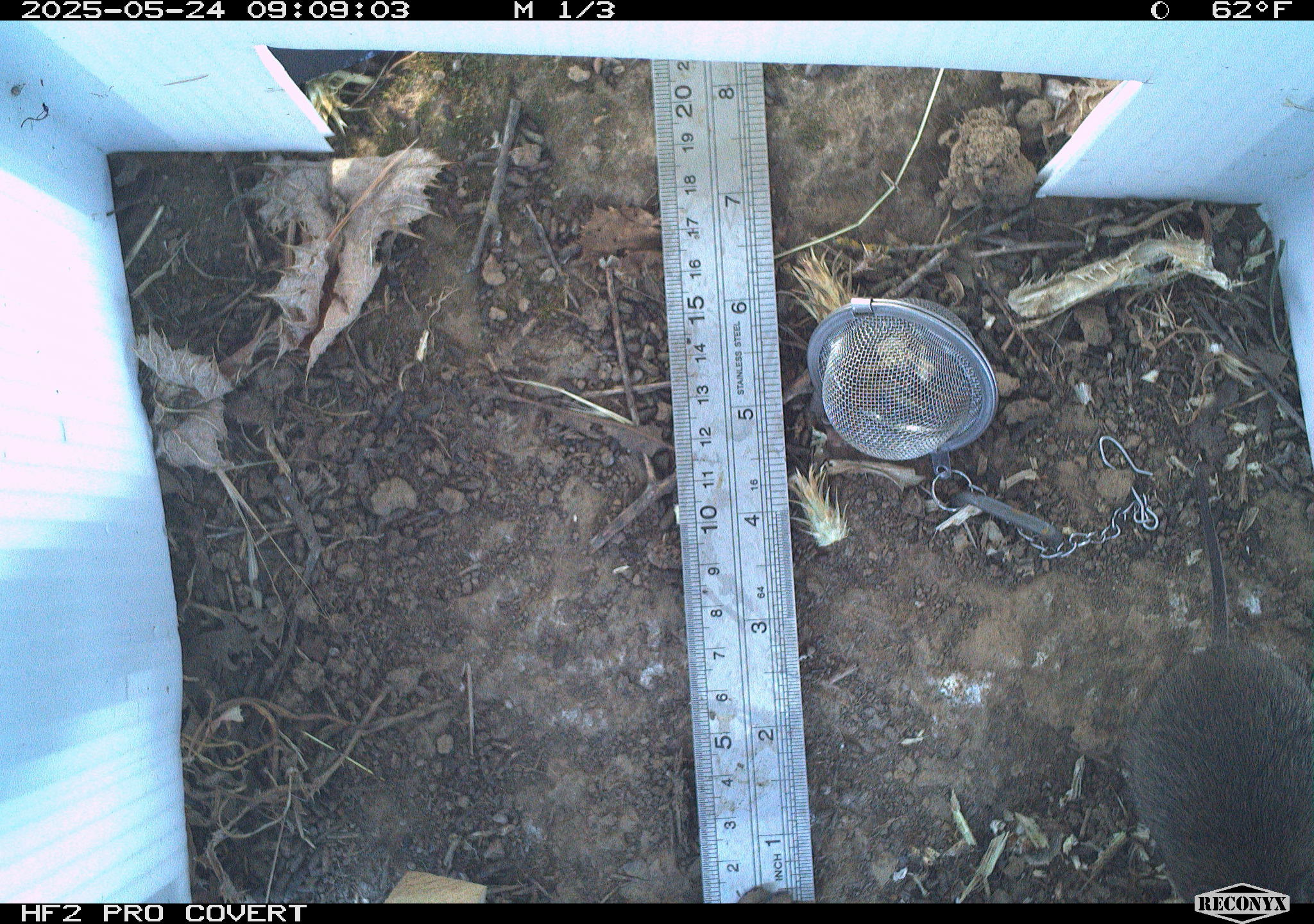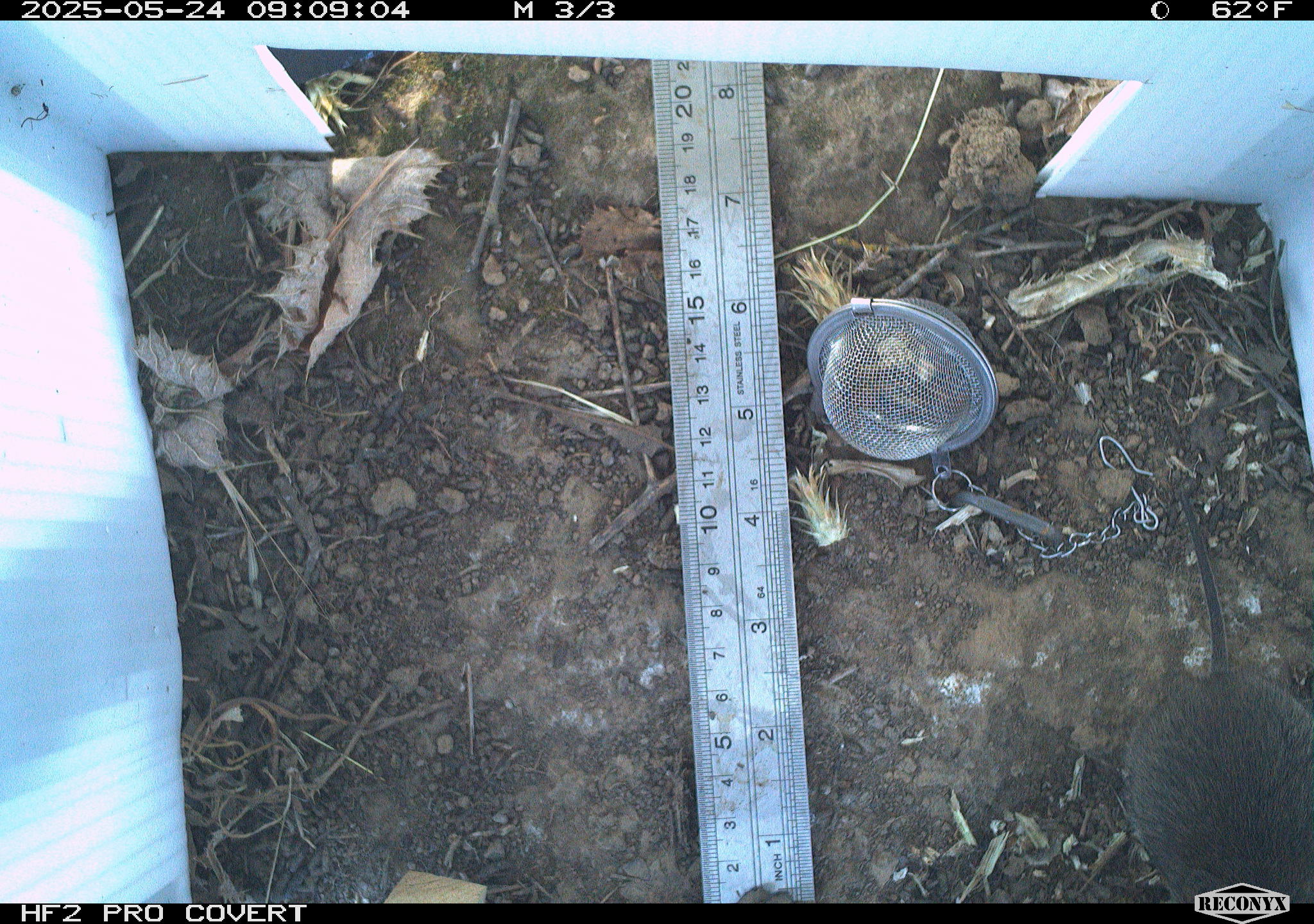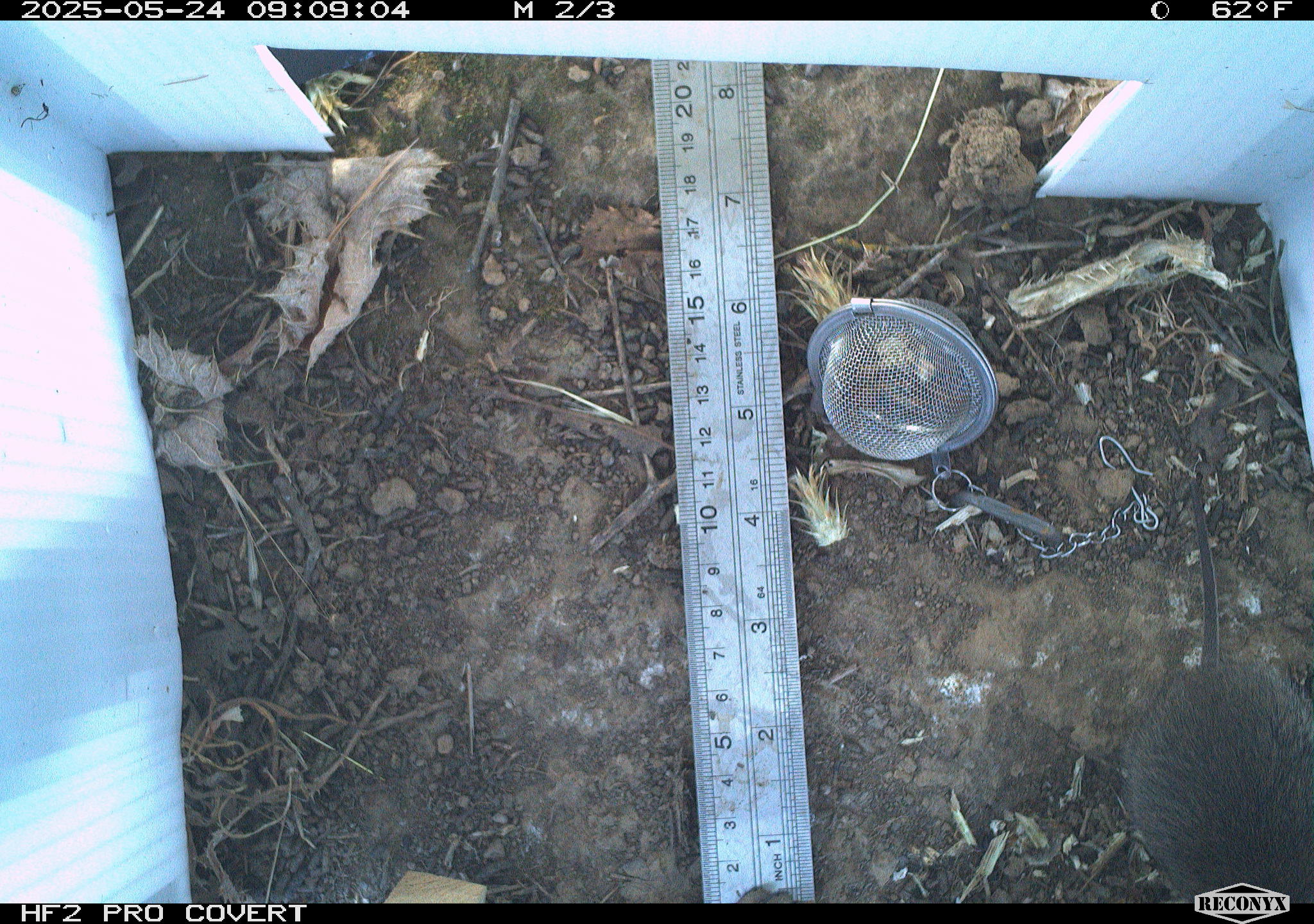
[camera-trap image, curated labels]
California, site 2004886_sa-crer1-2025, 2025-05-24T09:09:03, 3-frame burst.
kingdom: Animalia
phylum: Chordata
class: Mammalia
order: Rodentia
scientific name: Rodentia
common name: rodent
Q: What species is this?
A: Rodent (Rodentia).